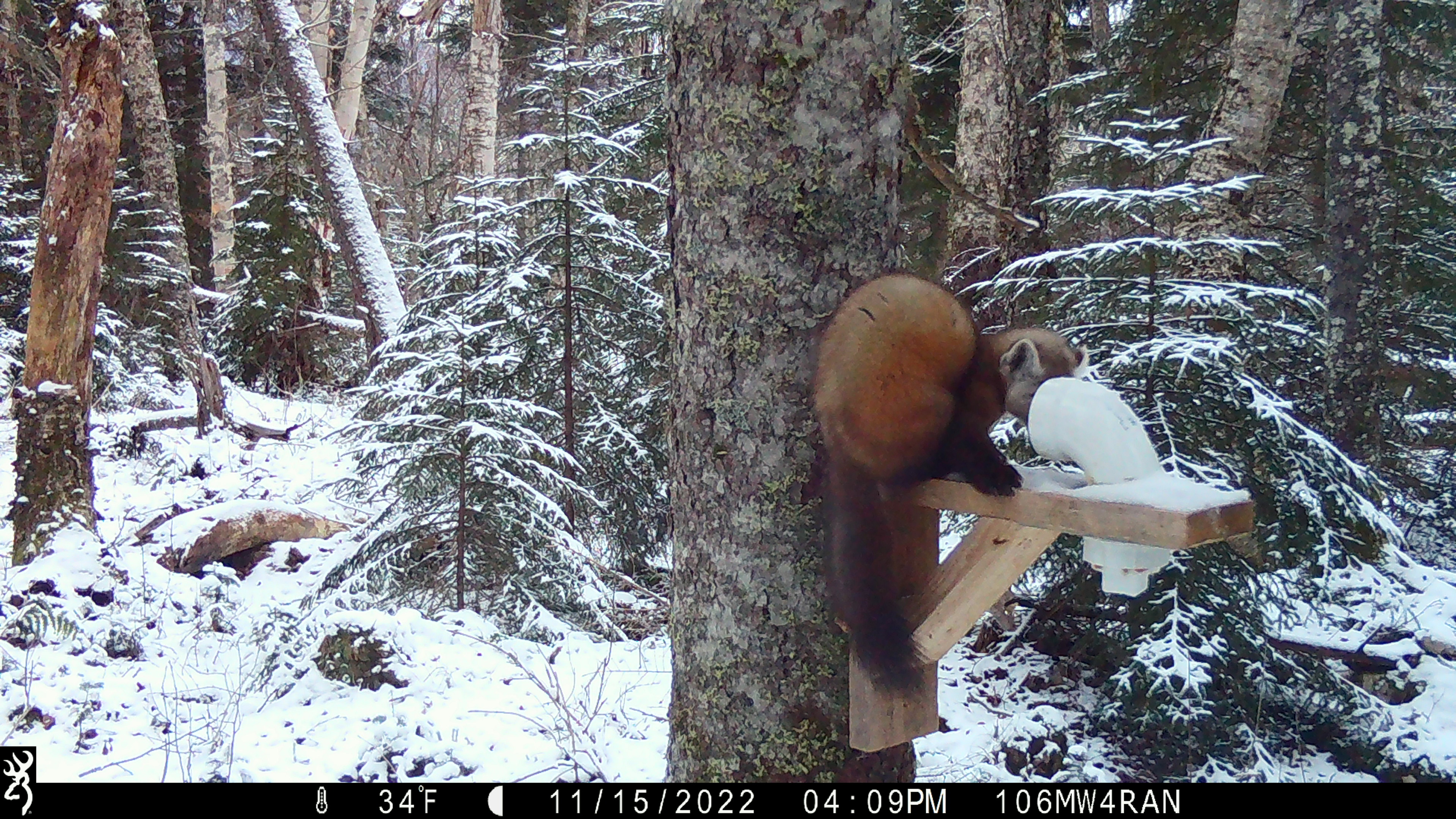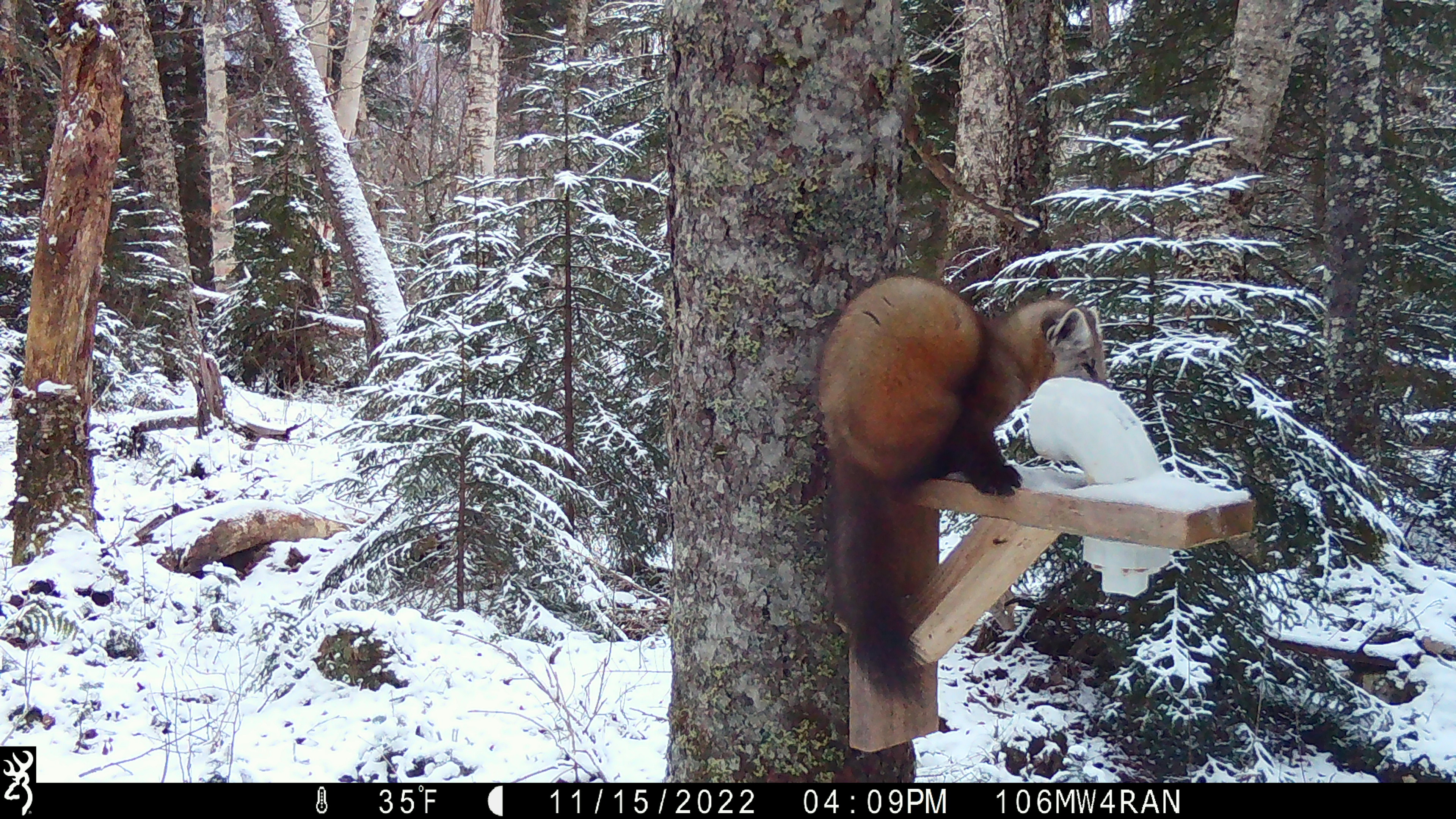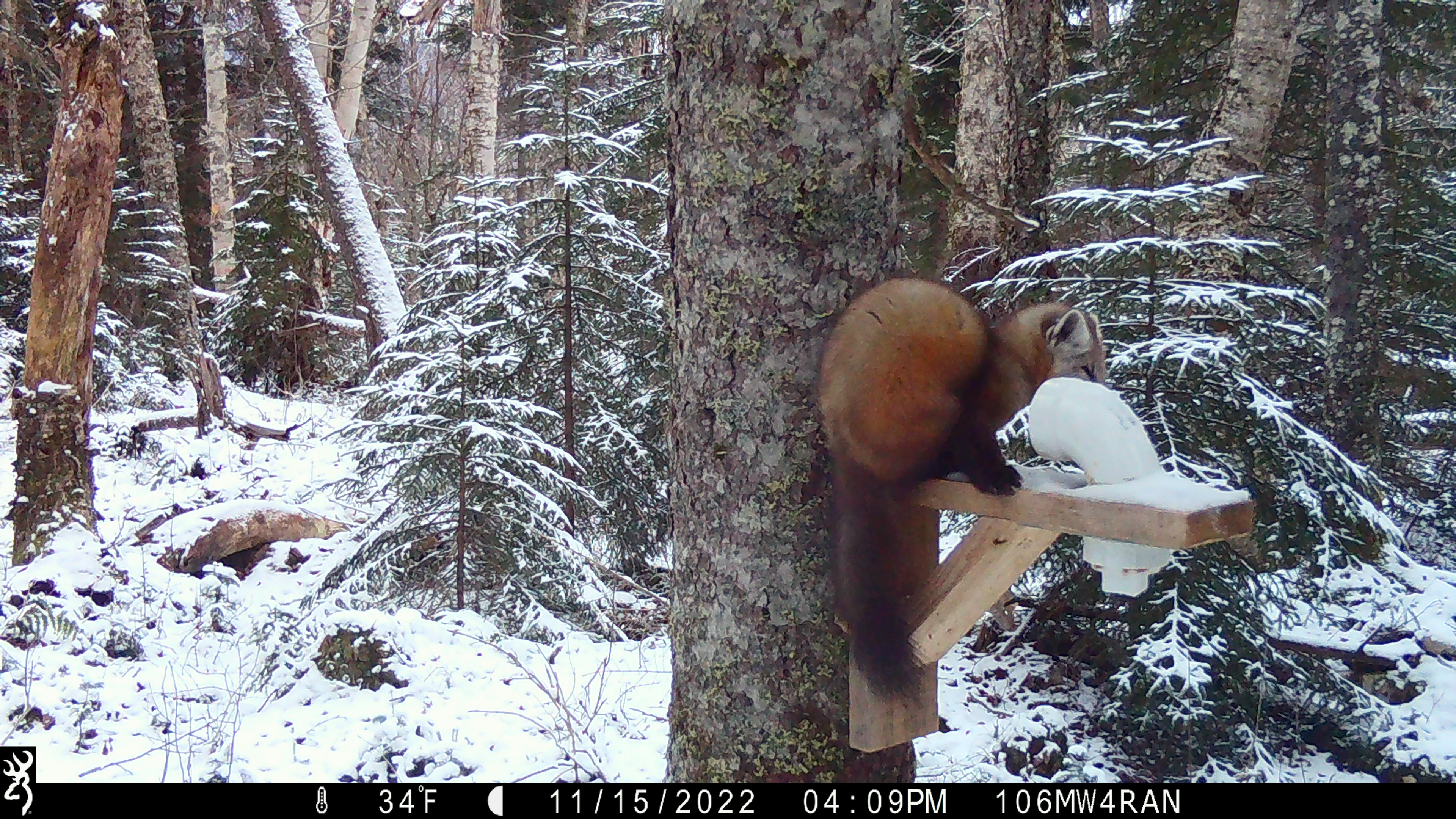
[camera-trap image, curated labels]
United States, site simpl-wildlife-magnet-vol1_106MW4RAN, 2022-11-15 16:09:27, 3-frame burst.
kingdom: Animalia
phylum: Chordata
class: Mammalia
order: Carnivora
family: Mustelidae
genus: Martes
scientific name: Martes americana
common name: american marten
American marten (Martes americana).